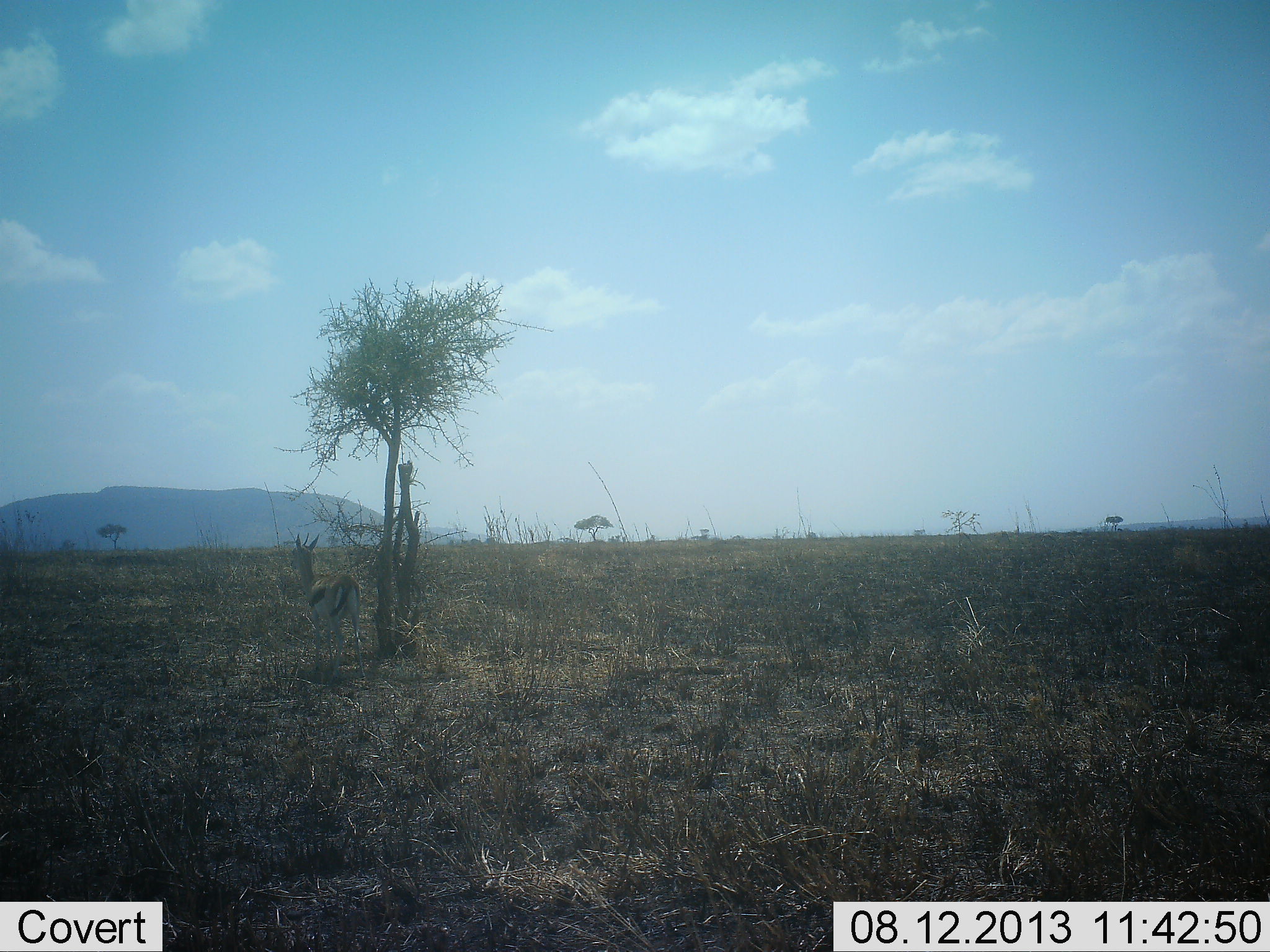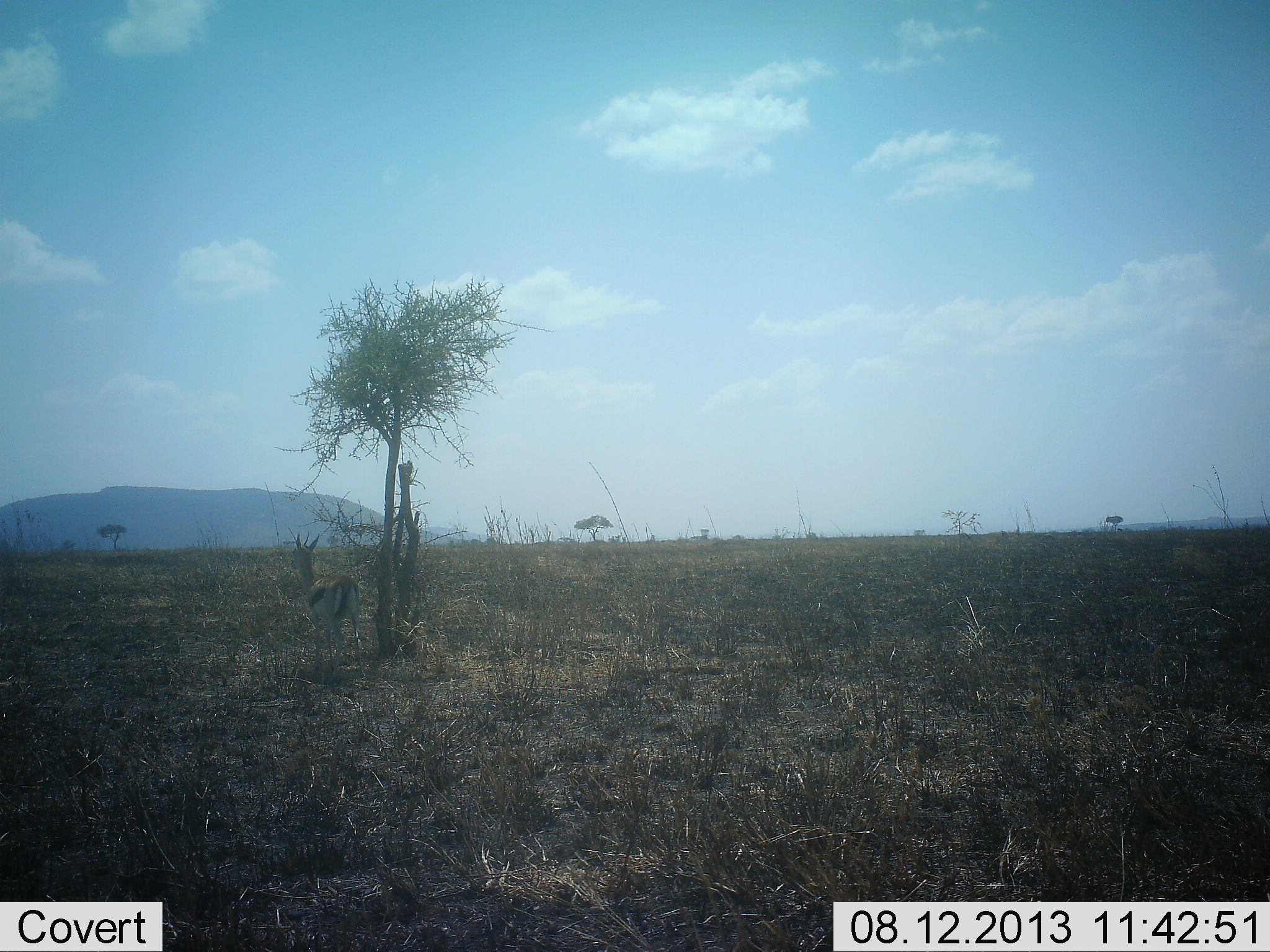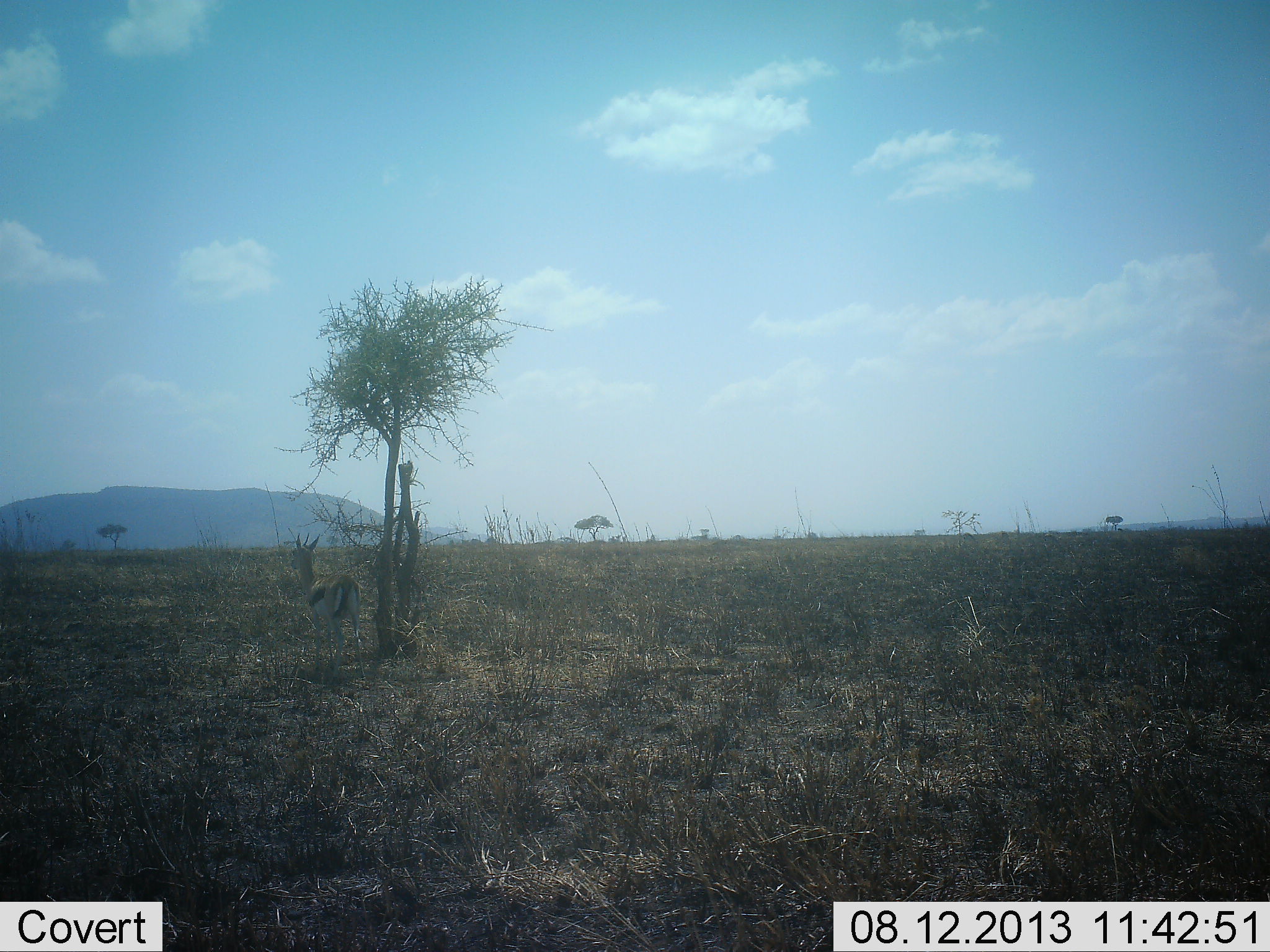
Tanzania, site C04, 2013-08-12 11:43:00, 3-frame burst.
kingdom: Animalia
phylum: Chordata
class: Mammalia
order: Artiodactyla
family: Bovidae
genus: Eudorcas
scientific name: Eudorcas thomsonii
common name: thomson's gazelle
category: gazellethomsons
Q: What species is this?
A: Gazellethomsons (thomson's gazelle) (Eudorcas thomsonii).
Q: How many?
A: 1.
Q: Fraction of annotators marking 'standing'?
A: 100%.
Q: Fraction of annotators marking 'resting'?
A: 4%.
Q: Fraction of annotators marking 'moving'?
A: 0%.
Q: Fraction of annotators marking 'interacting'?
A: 0%.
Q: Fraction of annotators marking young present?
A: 0%.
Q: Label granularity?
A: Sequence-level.